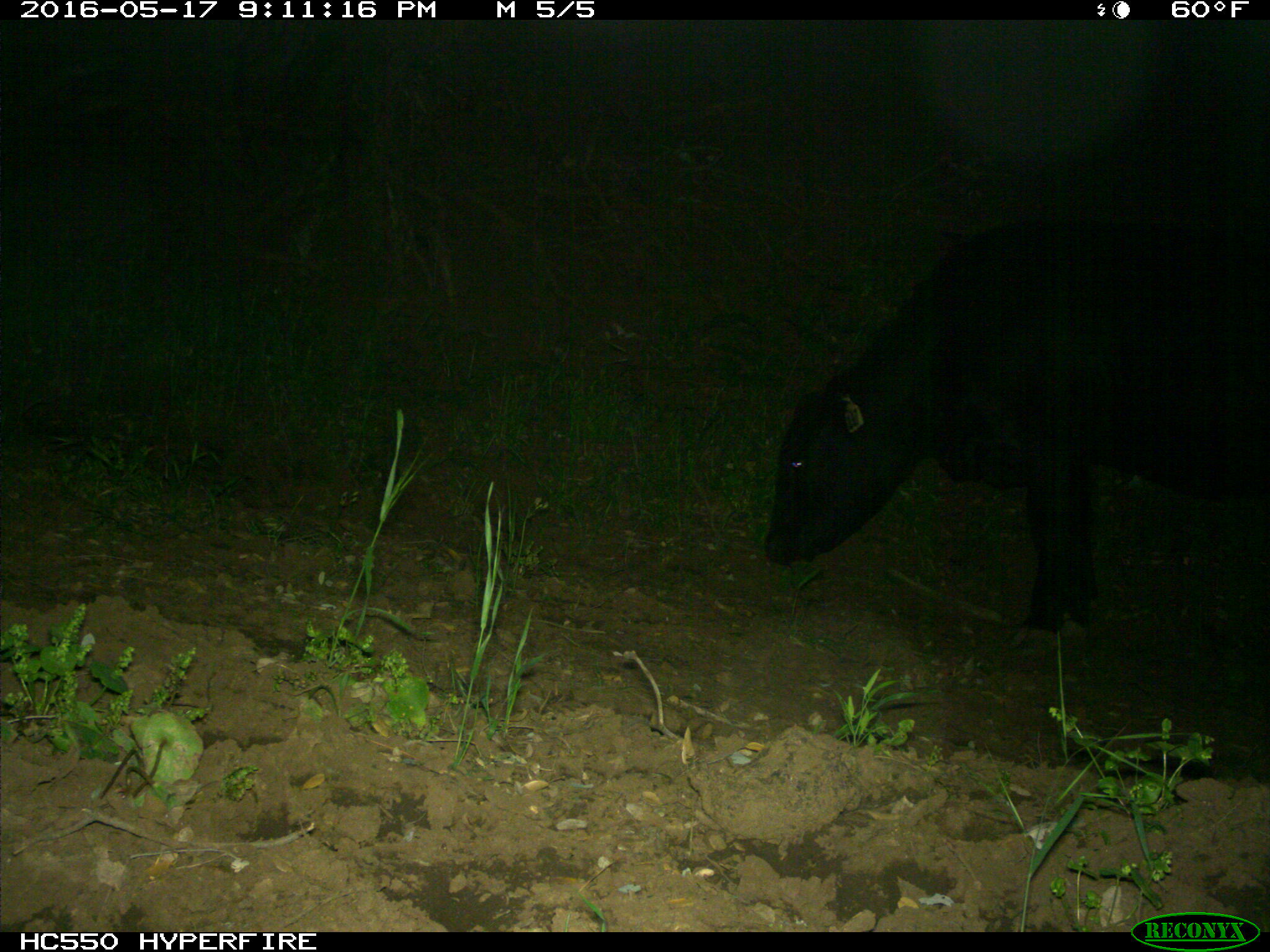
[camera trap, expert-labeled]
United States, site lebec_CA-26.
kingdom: Animalia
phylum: Chordata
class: Mammalia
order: Artiodactyla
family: Bovidae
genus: Bos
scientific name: Bos taurus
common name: domestic cow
Bos taurus (domestic cow).